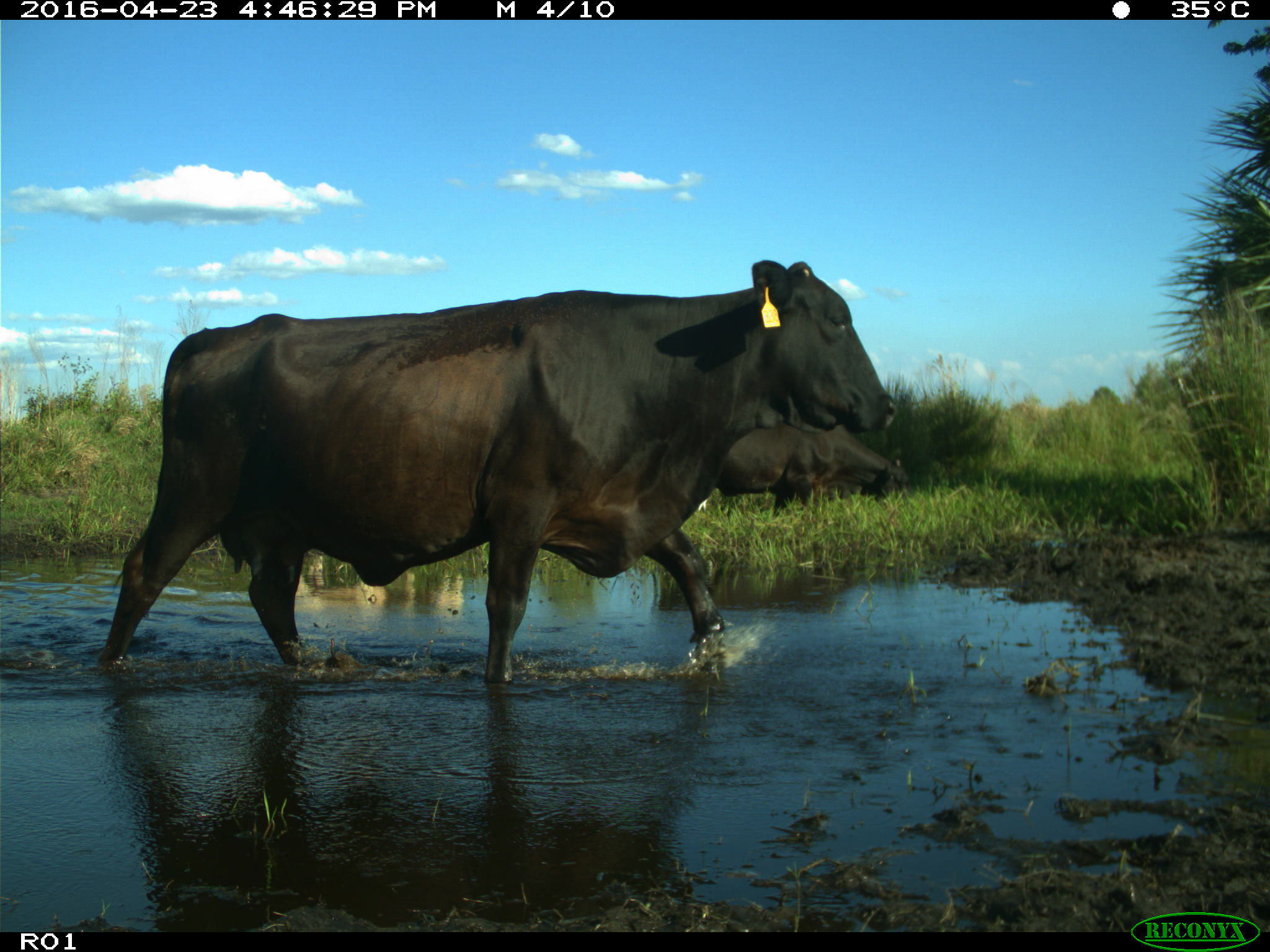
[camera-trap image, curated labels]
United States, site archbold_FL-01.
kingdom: Animalia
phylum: Chordata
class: Mammalia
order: Artiodactyla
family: Bovidae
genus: Bos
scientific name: Bos taurus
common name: domestic cow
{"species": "Bos taurus (domestic cow)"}